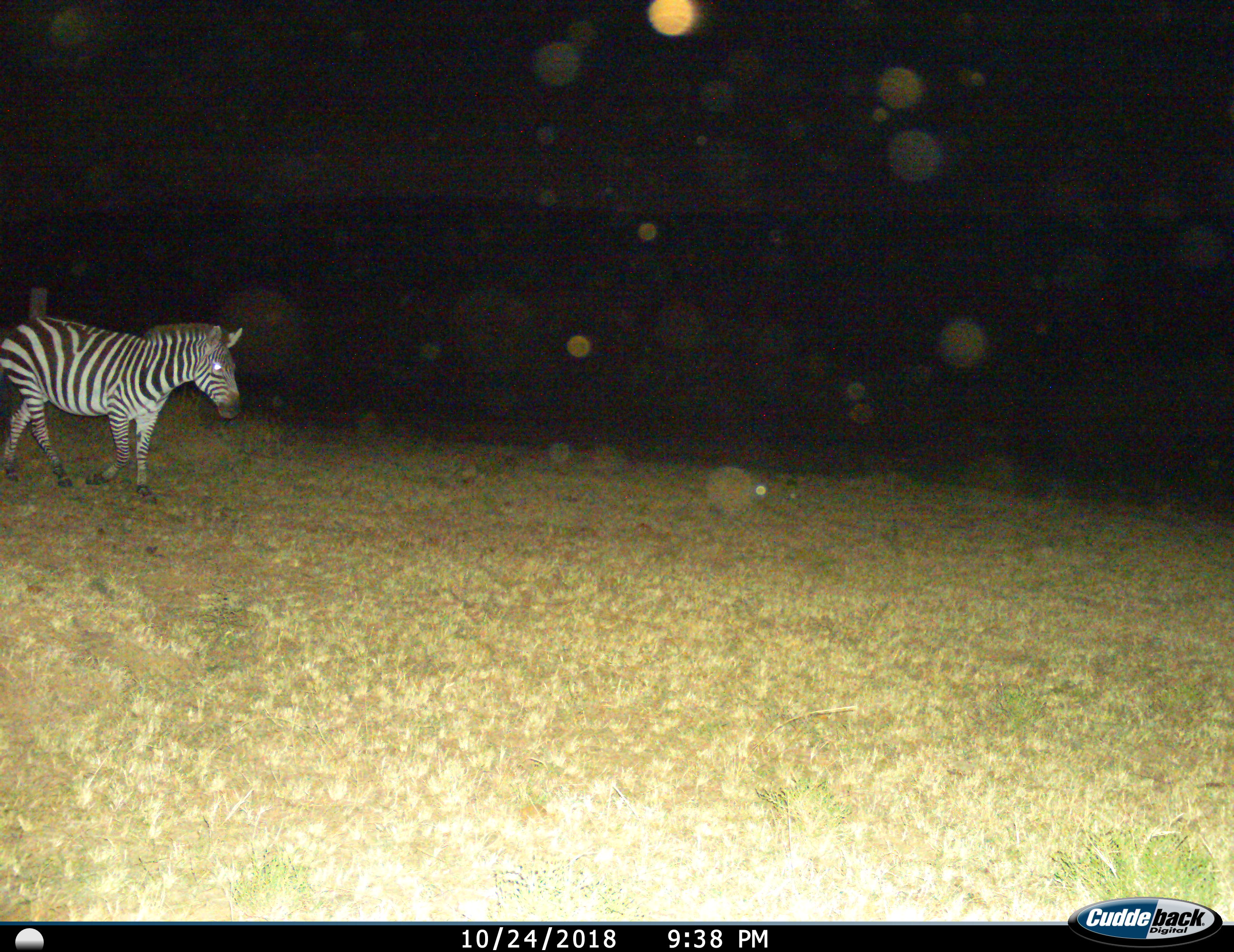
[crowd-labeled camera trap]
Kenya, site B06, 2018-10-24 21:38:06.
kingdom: Animalia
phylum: Chordata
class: Mammalia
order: Perissodactyla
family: Equidae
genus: Equus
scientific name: Equus quagga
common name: plains zebra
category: zebra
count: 1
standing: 20%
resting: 0%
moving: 80%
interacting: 0%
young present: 0%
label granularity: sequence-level